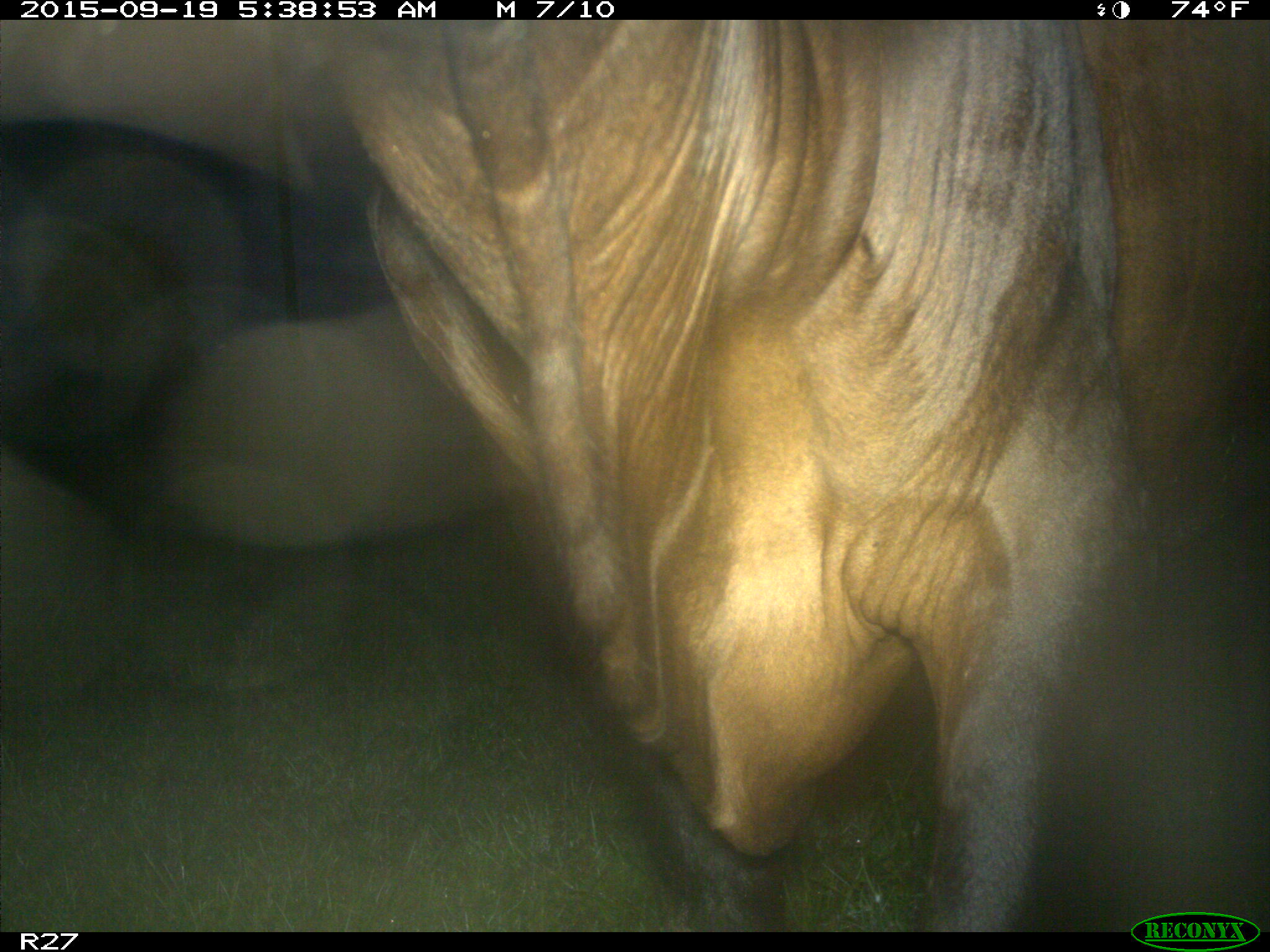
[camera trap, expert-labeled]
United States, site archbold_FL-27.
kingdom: Animalia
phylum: Chordata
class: Mammalia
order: Artiodactyla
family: Bovidae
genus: Bos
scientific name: Bos taurus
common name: domestic cow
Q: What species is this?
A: Bos taurus (domestic cow).